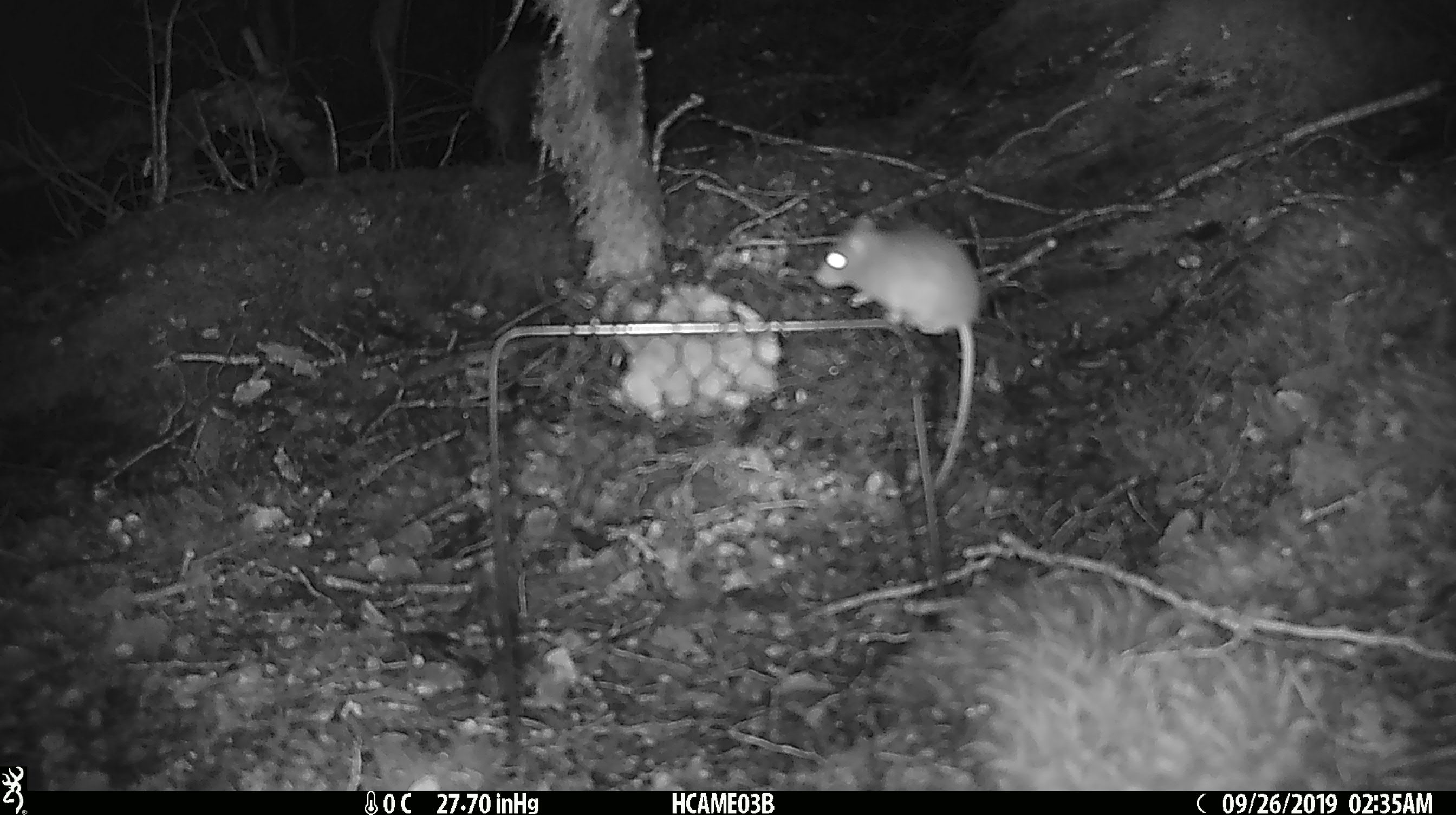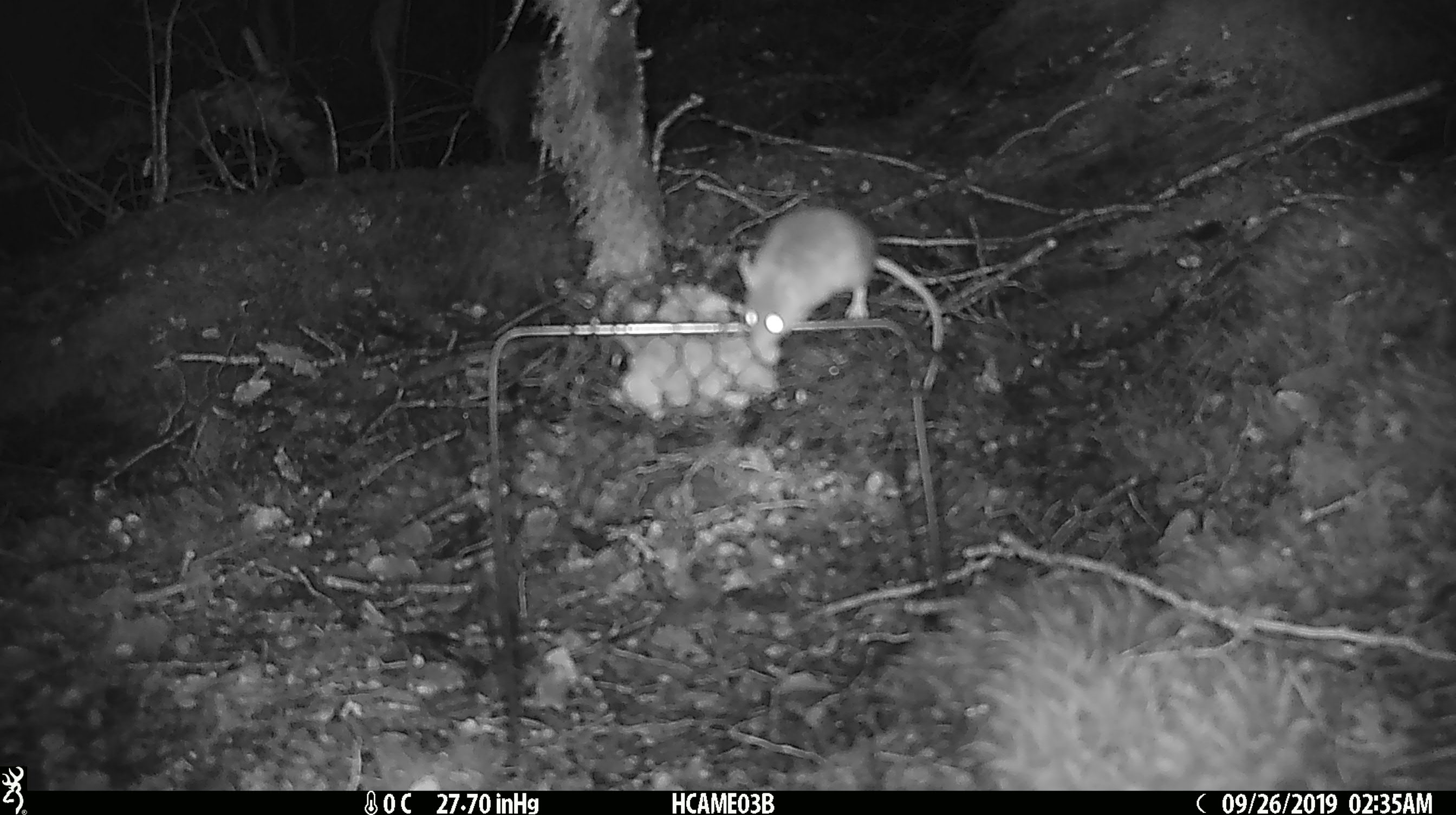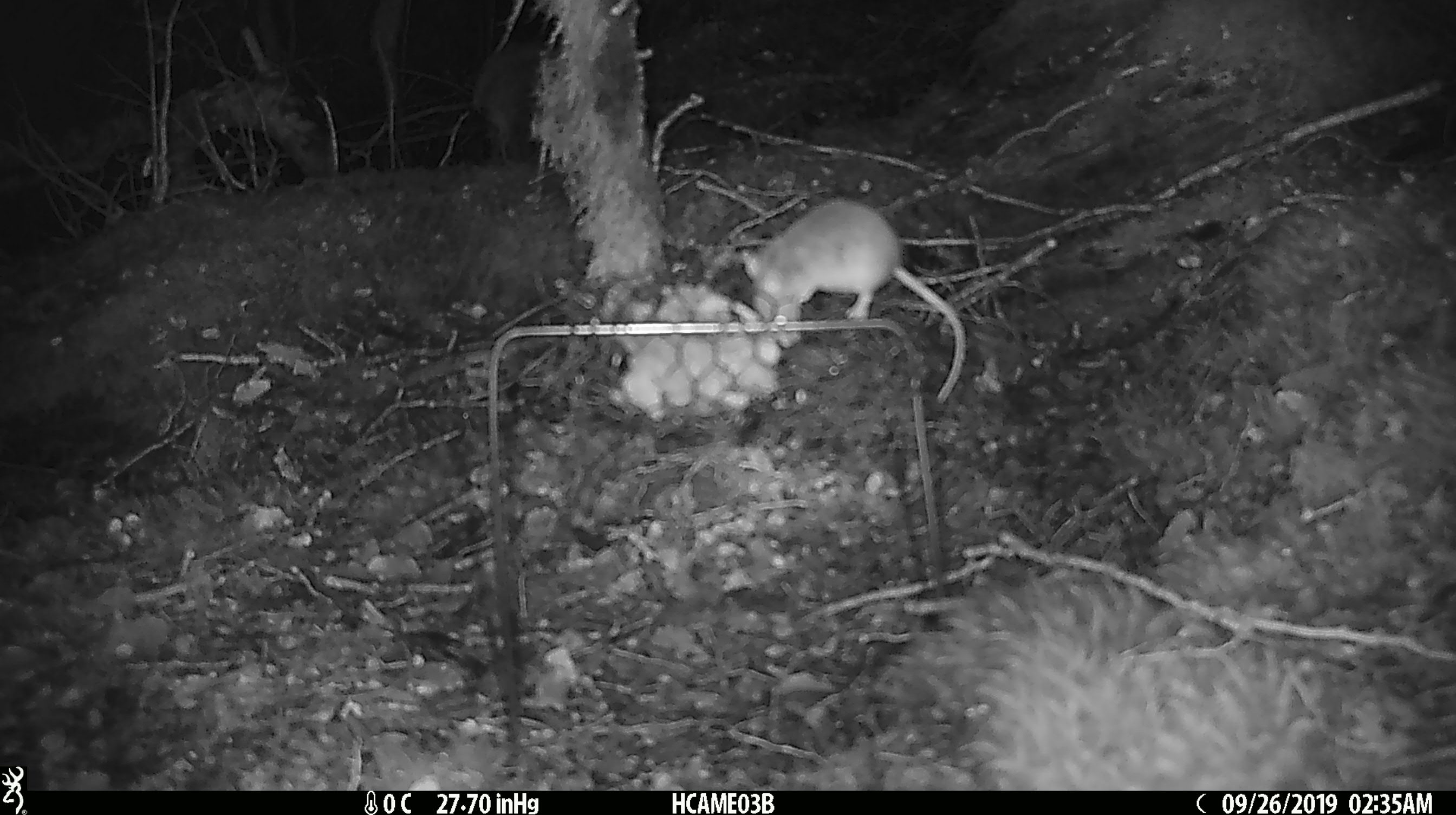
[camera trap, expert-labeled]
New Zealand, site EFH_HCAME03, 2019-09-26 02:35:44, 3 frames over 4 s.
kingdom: Animalia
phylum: Chordata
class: Mammalia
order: Rodentia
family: Muridae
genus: Mus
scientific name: Mus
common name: mouse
Mouse (Mus).